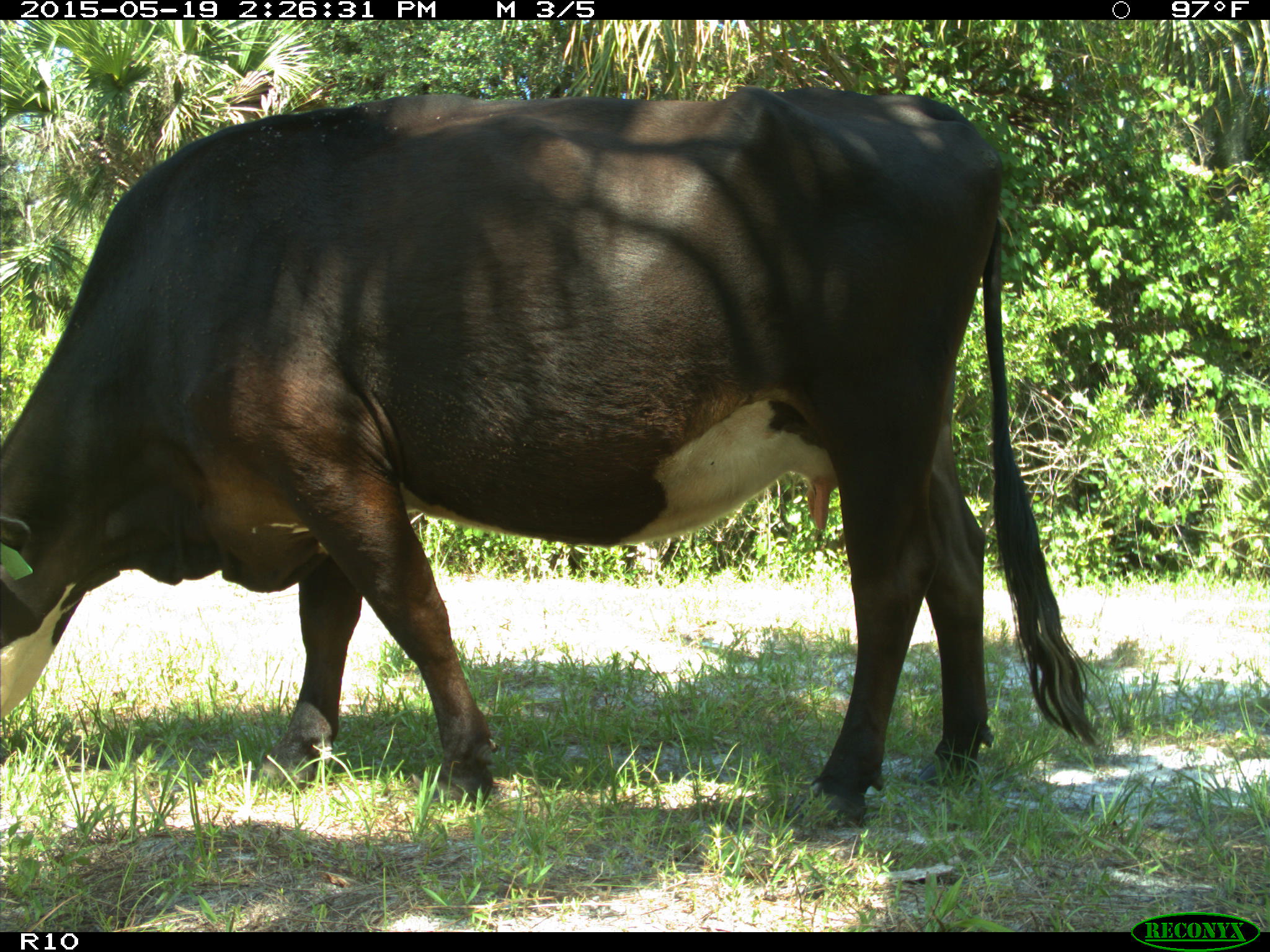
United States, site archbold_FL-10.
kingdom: Animalia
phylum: Chordata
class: Mammalia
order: Artiodactyla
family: Bovidae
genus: Bos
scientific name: Bos taurus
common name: domestic cow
Bos taurus (domestic cow).